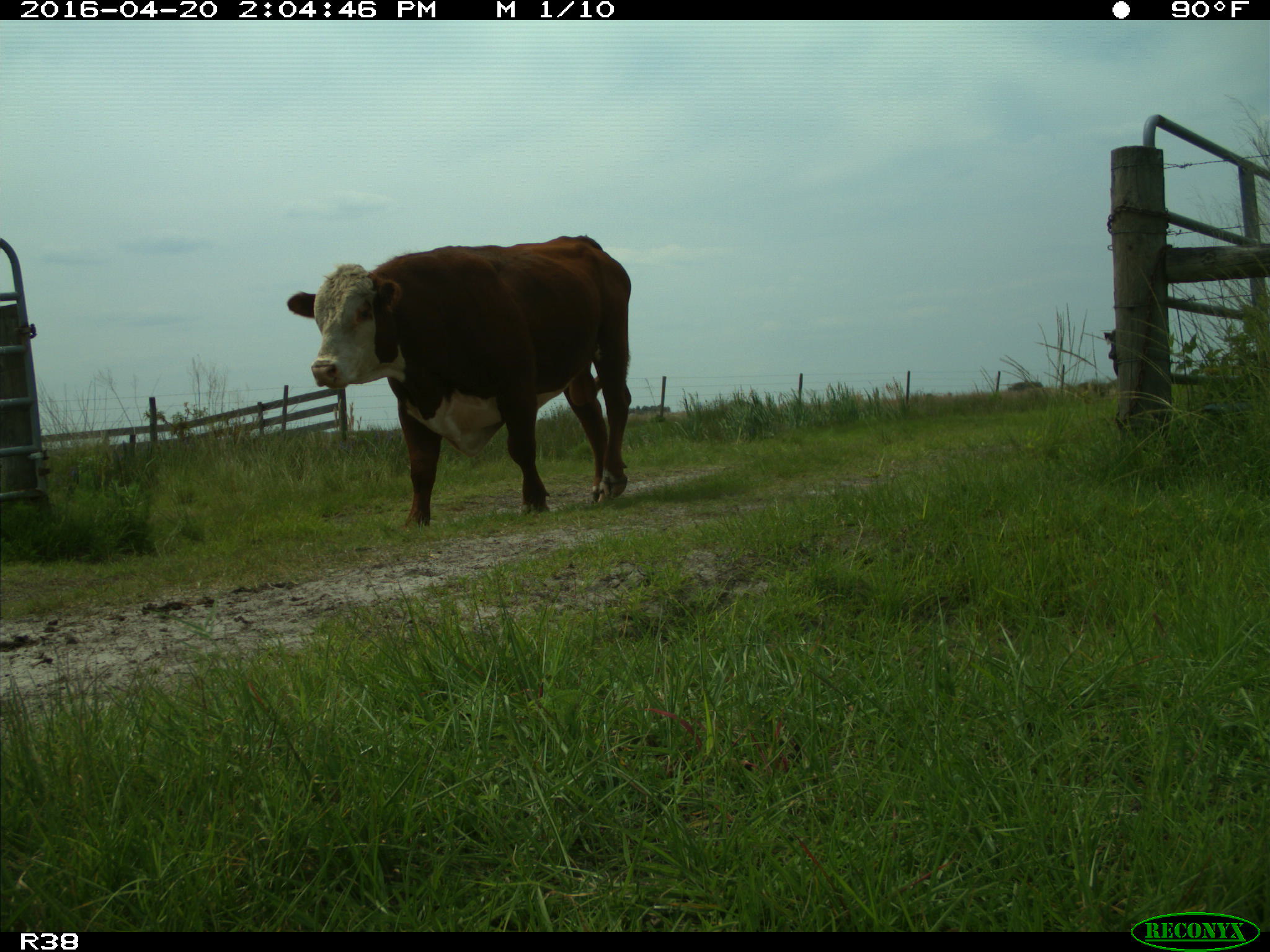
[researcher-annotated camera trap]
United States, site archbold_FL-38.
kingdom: Animalia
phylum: Chordata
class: Mammalia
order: Artiodactyla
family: Bovidae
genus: Bos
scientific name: Bos taurus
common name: domestic cow